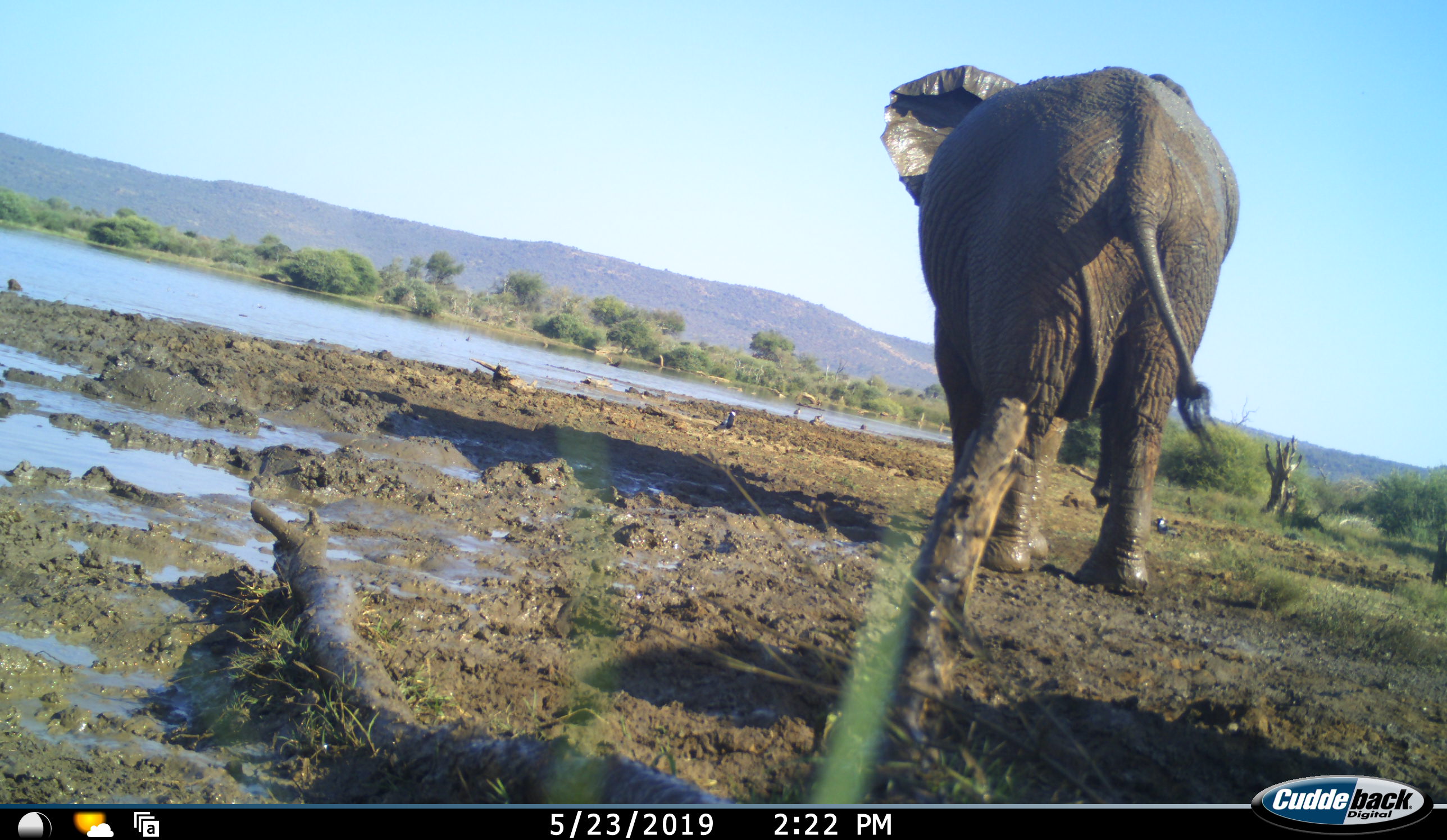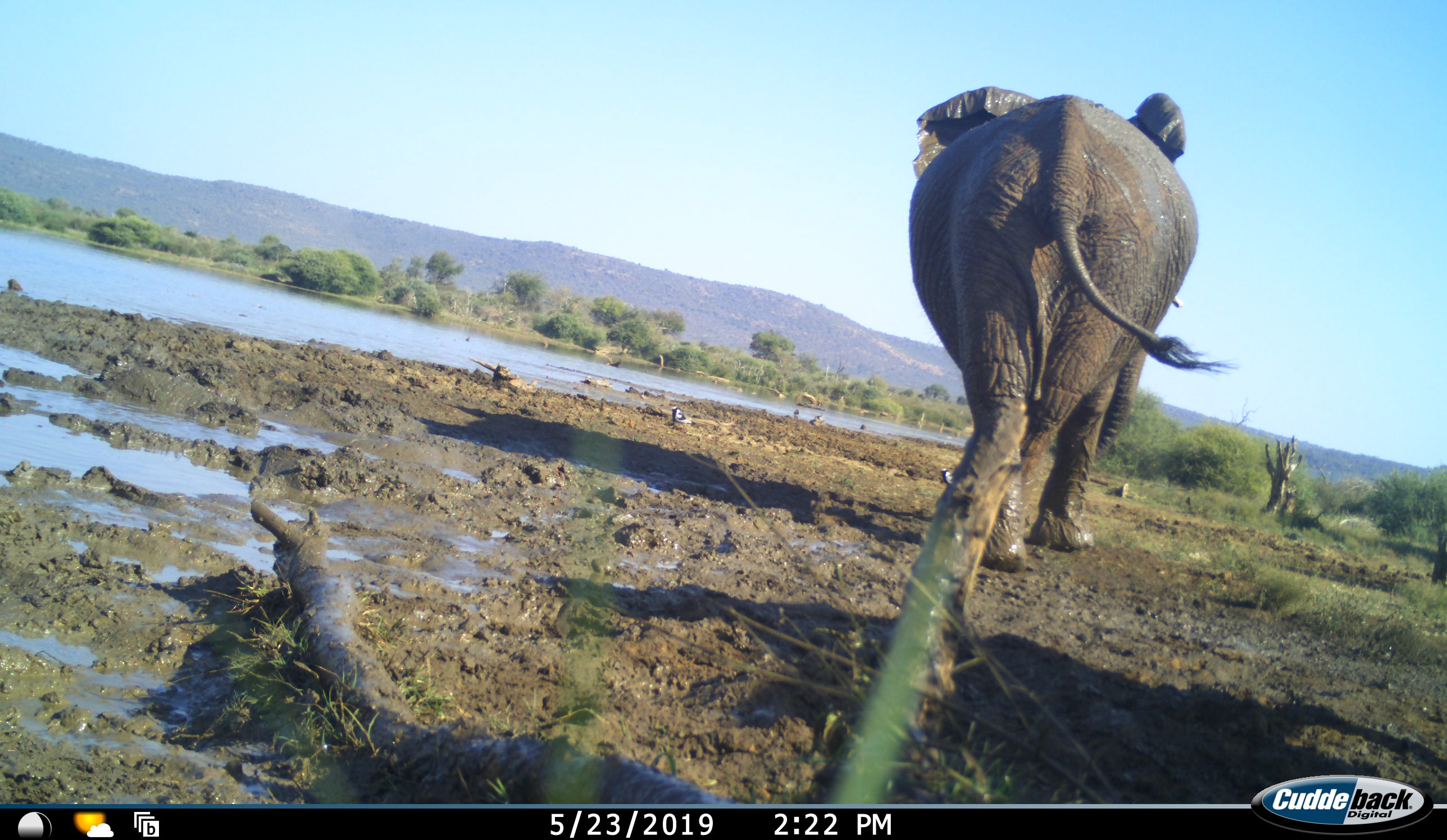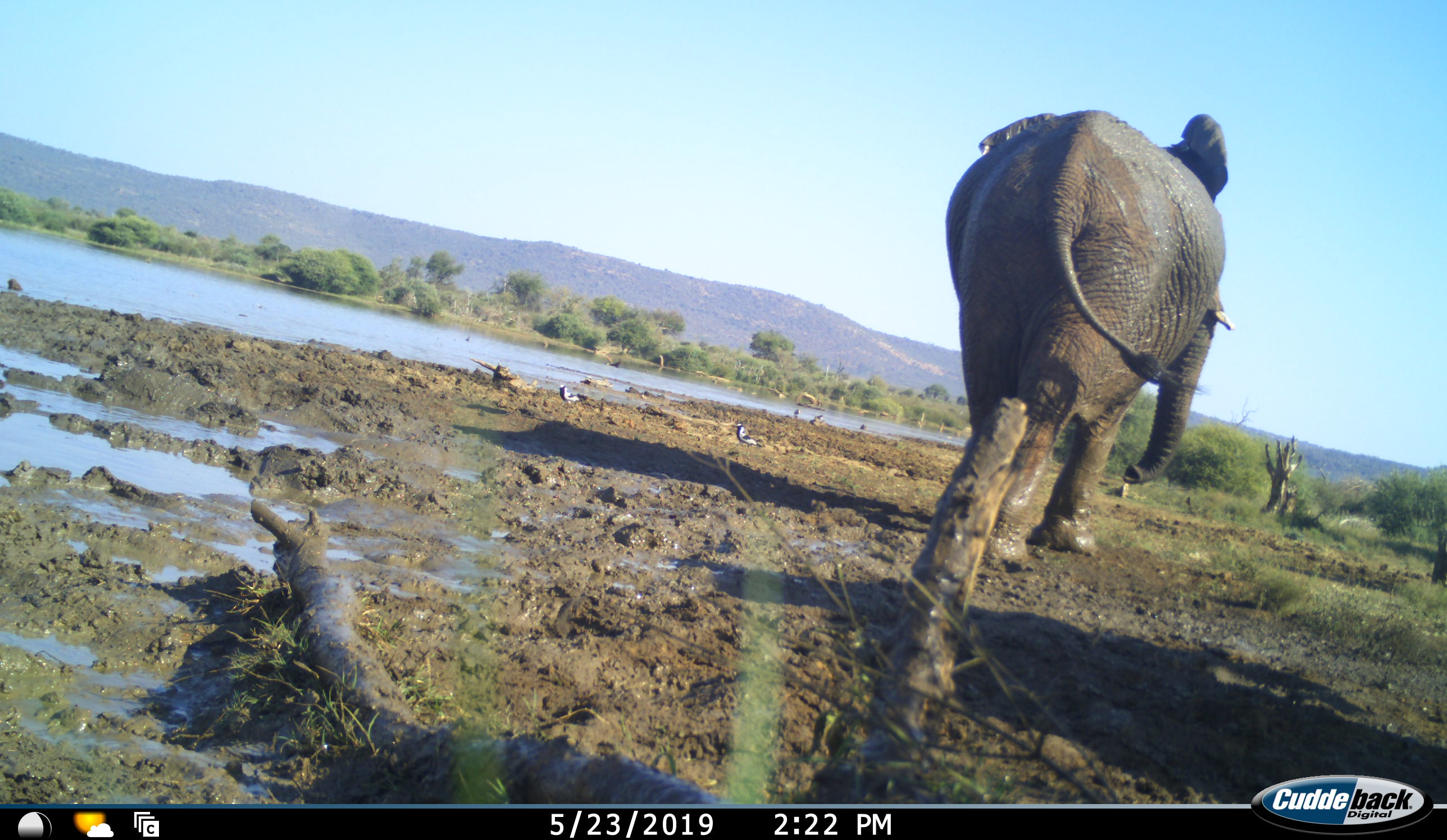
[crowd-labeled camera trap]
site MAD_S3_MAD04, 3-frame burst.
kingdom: Animalia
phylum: Chordata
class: Mammalia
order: Proboscidea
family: Elephantidae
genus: Loxodonta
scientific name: Loxodonta africana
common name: african bush elephant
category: elephant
Elephant (african bush elephant) (Loxodonta africana), count 1. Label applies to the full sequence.